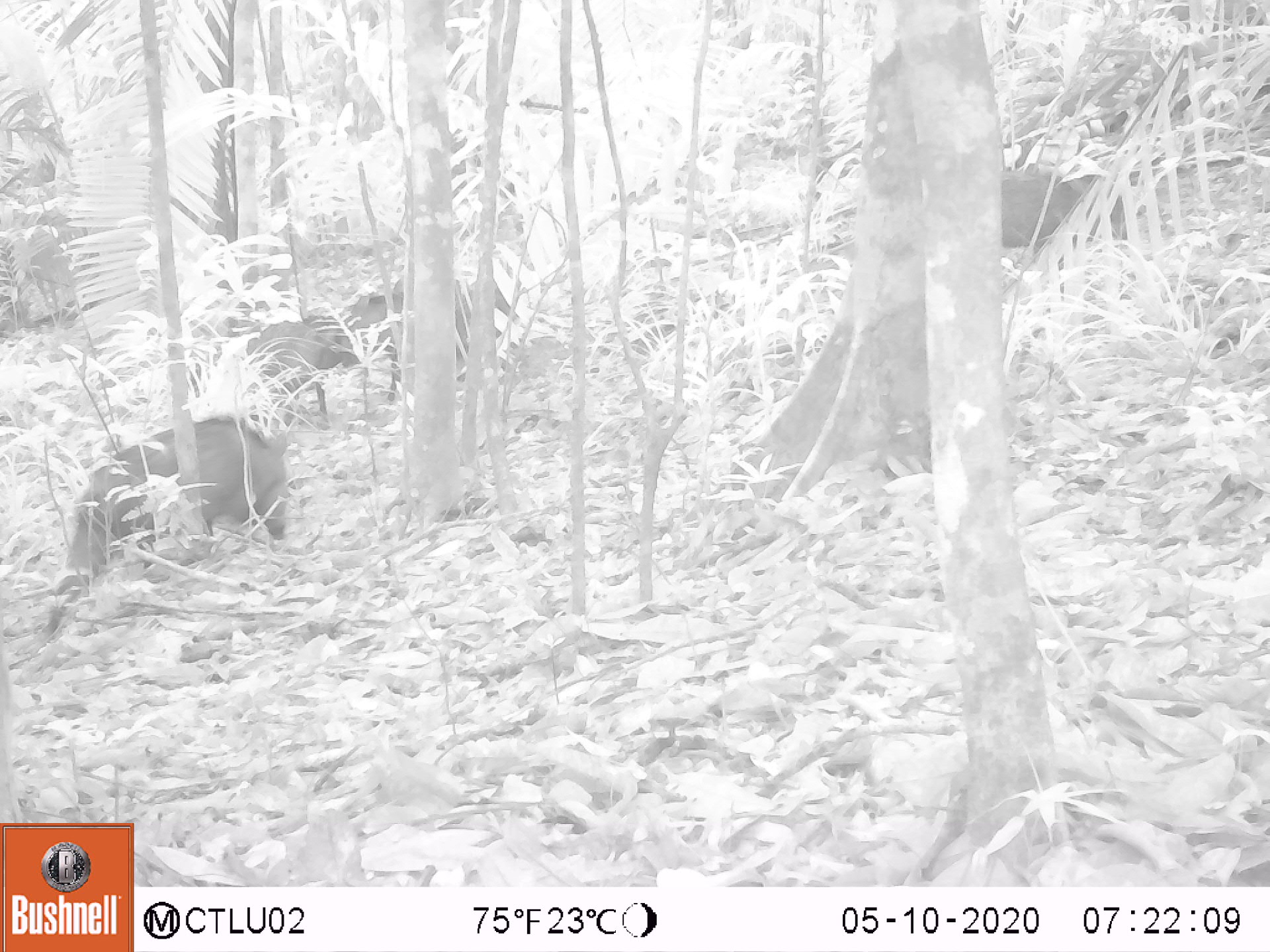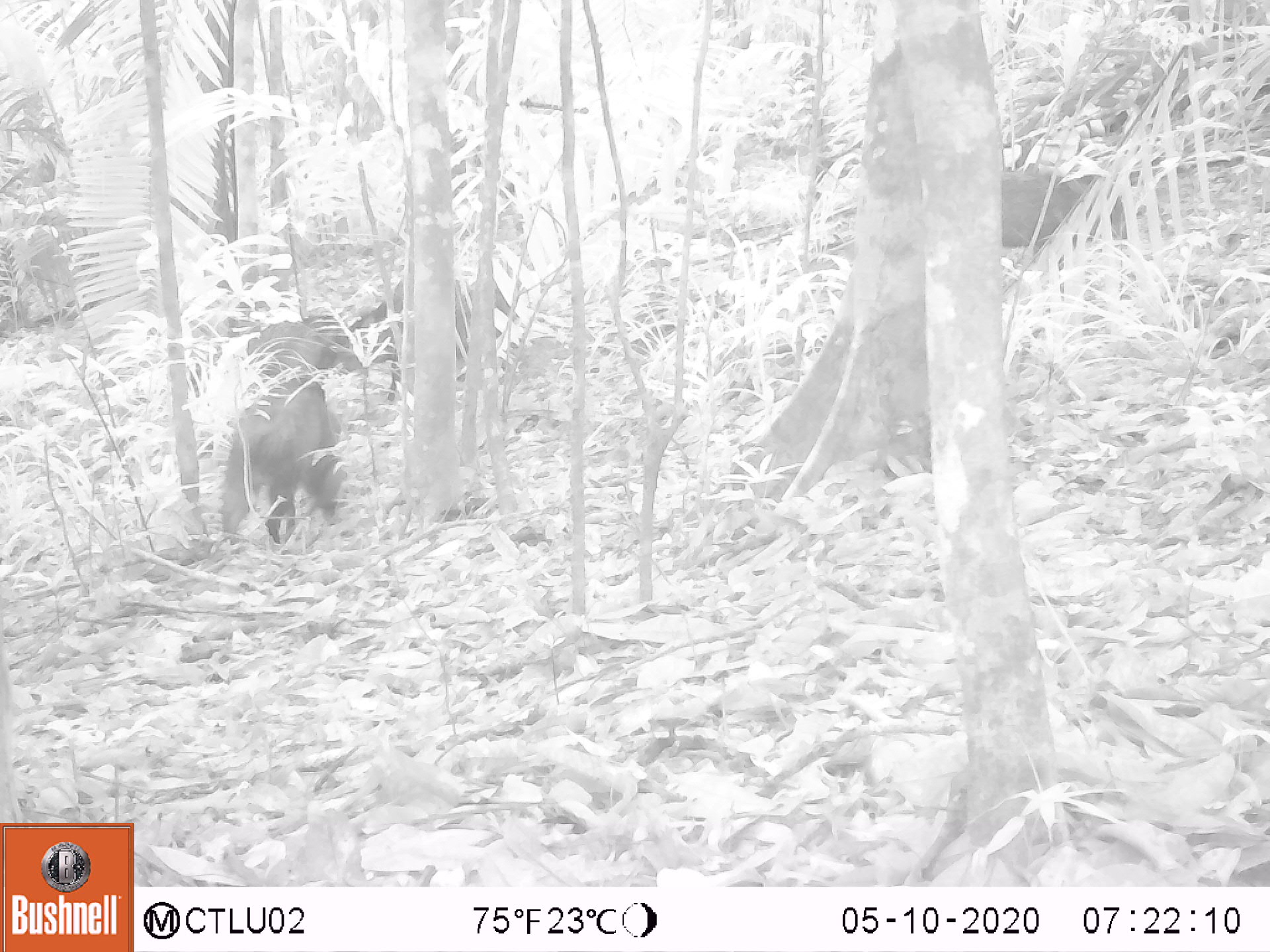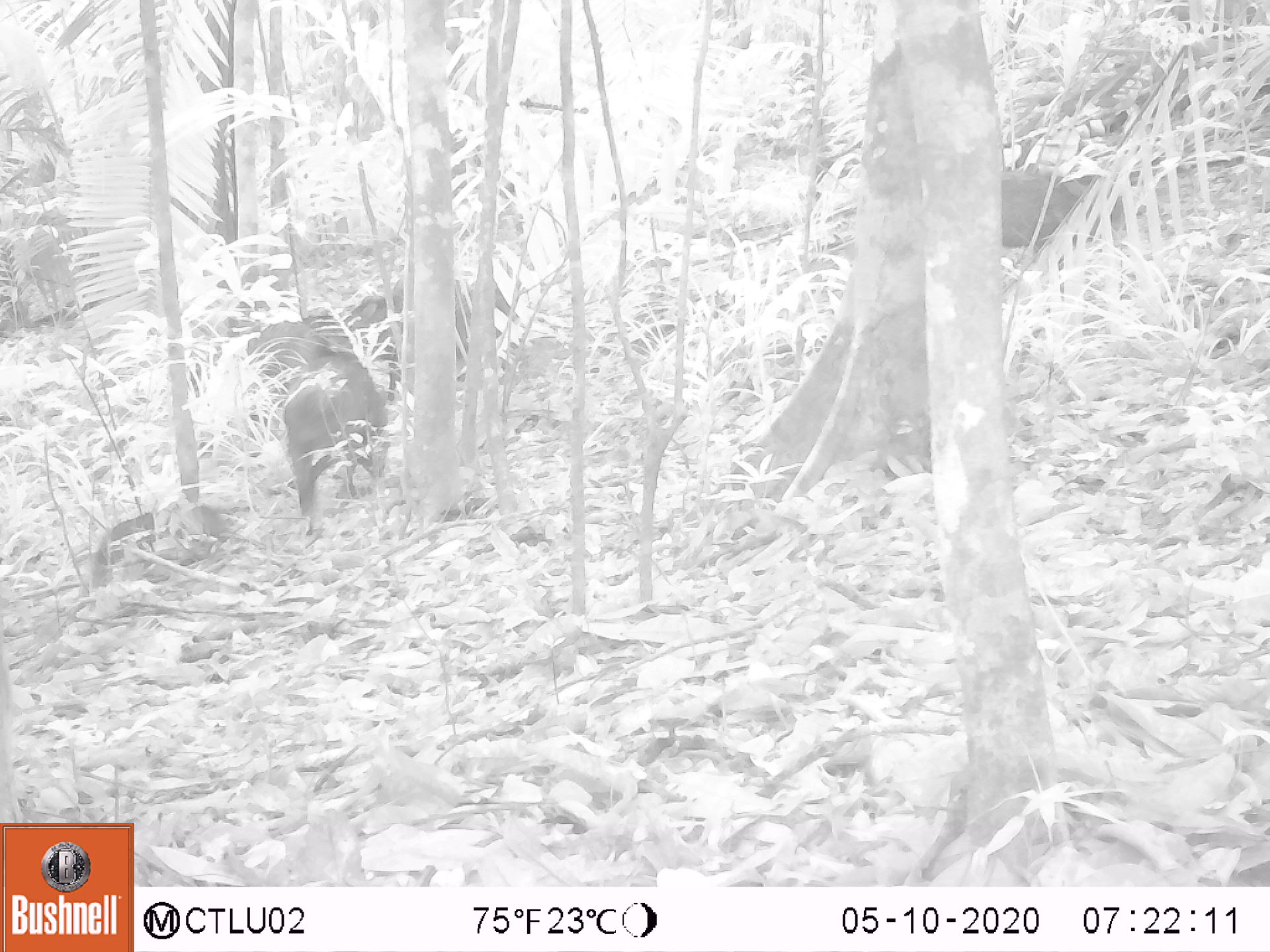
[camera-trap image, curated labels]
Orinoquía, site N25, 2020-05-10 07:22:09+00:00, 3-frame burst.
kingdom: Animalia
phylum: Chordata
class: Mammalia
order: Artiodactyla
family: Tayassuidae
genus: Pecari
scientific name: Pecari tajacu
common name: collared peccary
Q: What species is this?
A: Collared peccary (Pecari tajacu).